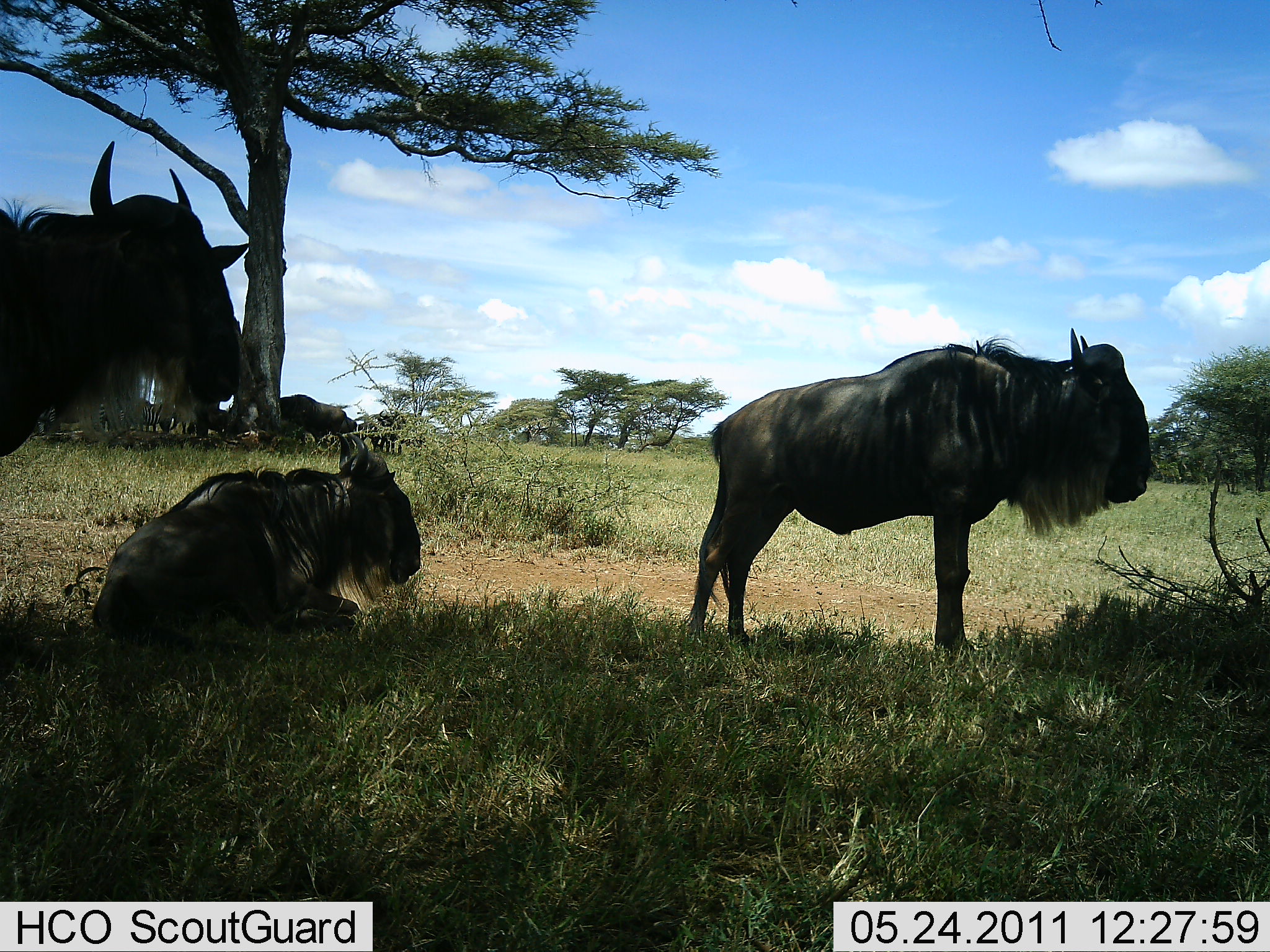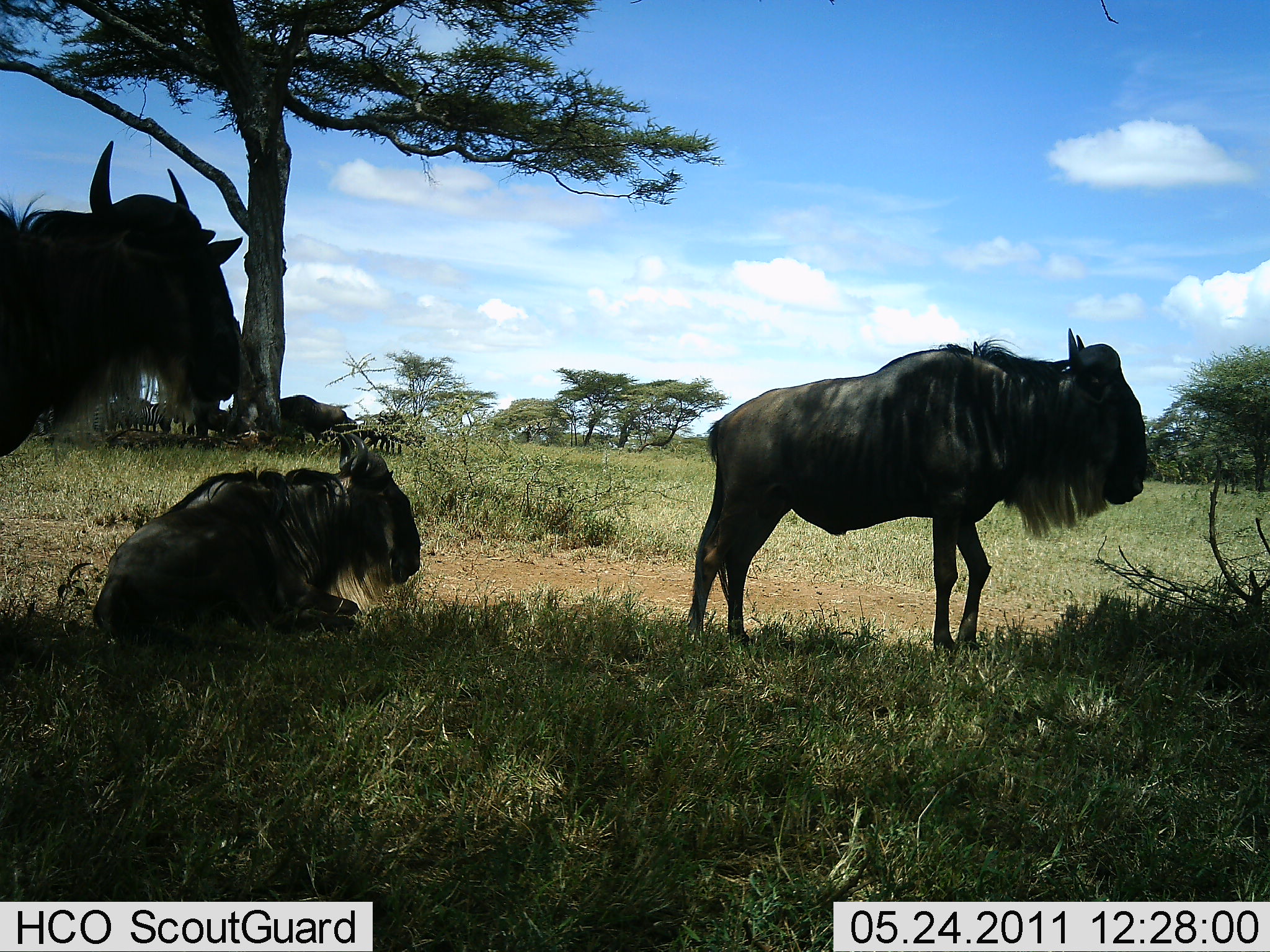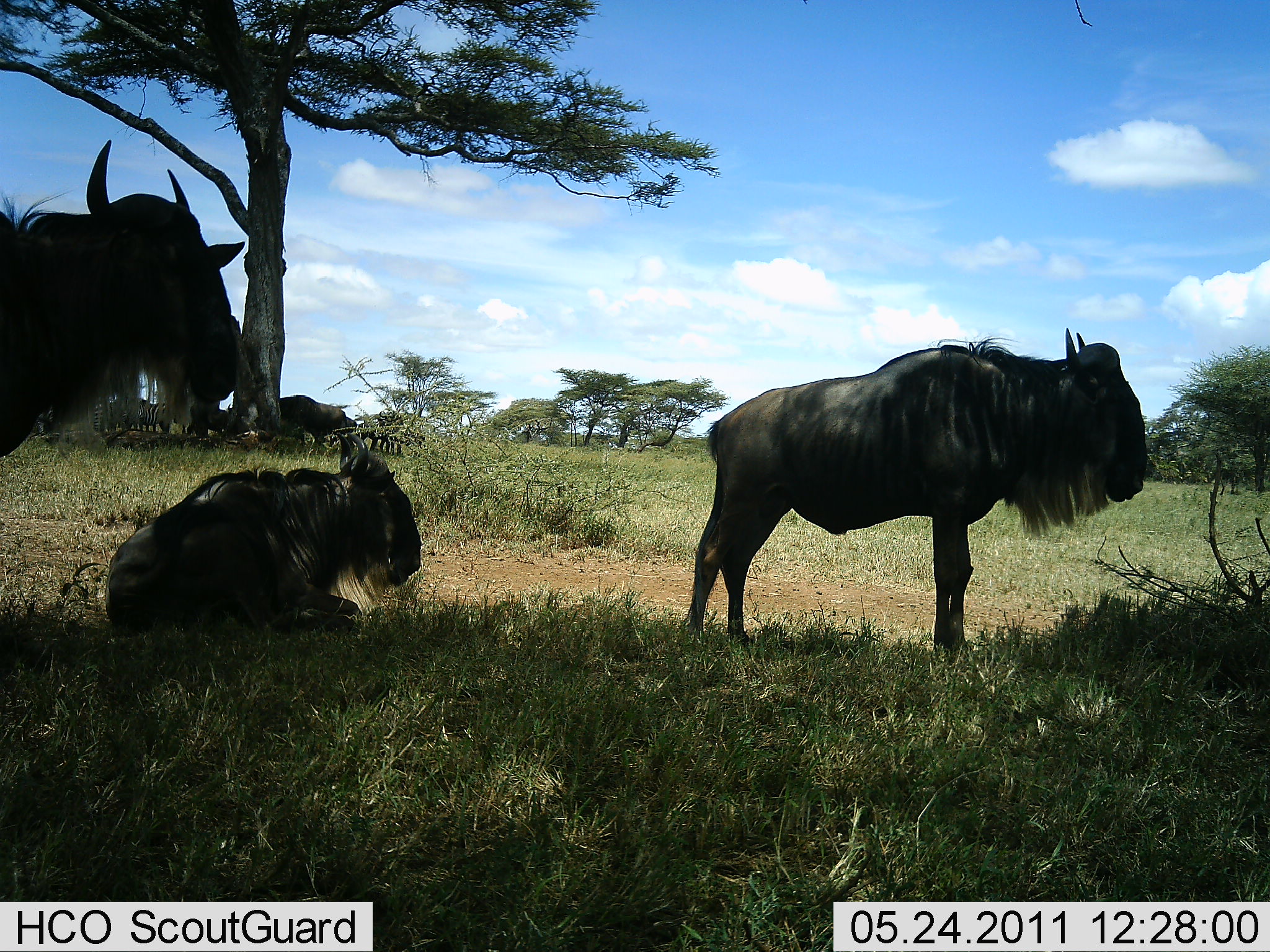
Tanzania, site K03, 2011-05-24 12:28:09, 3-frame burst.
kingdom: Animalia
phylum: Chordata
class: Mammalia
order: Artiodactyla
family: Bovidae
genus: Connochaetes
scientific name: Connochaetes taurinus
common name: blue wildebeest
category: wildebeest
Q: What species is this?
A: Wildebeest (blue wildebeest) (Connochaetes taurinus).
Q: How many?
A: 4.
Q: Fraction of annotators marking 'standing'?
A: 82%.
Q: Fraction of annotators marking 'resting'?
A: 100%.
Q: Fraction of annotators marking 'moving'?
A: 9%.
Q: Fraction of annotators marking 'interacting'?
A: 0%.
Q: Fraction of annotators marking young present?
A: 0%.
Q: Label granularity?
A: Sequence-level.